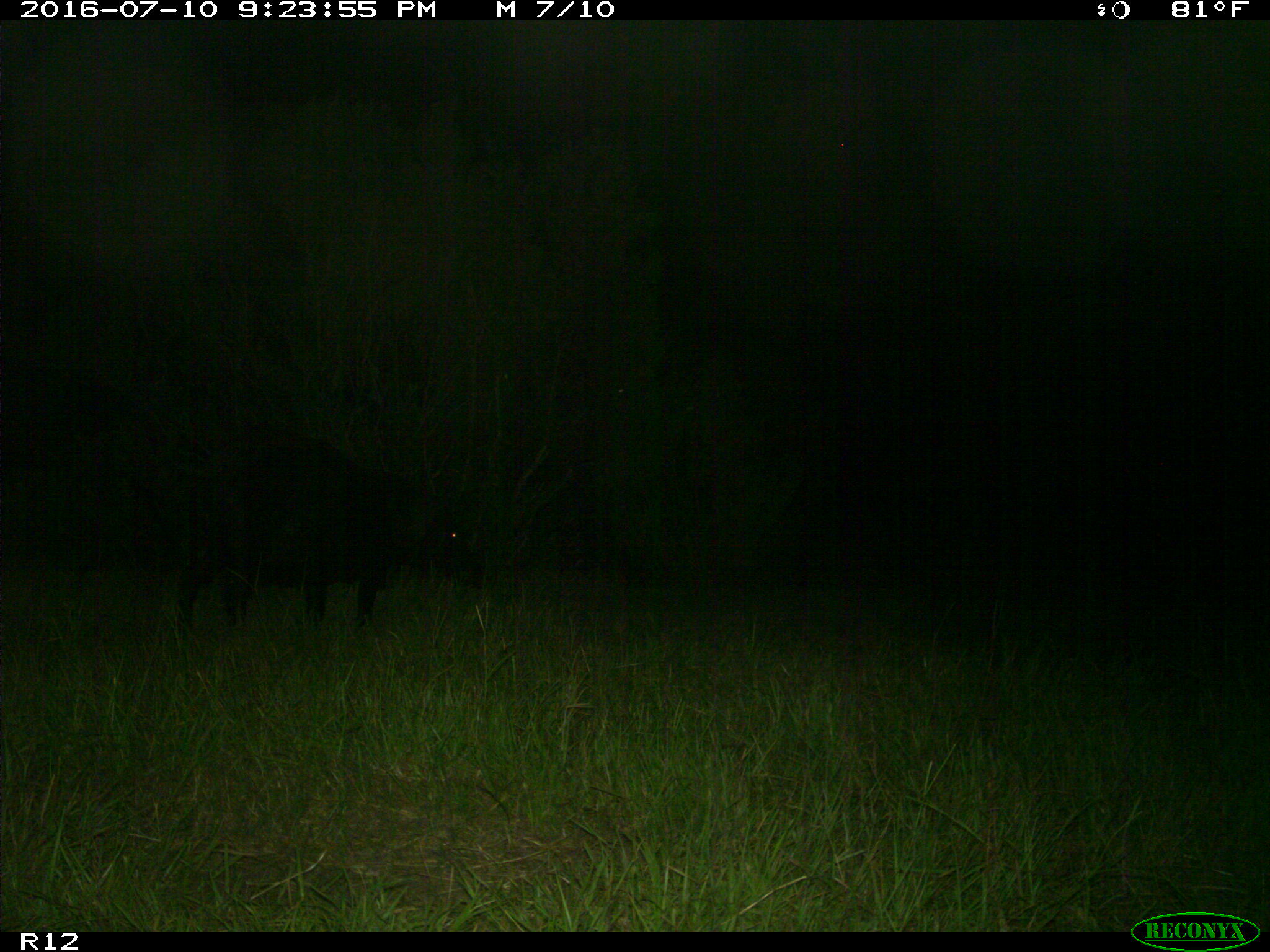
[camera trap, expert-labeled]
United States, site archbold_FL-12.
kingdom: Animalia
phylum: Chordata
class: Mammalia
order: Artiodactyla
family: Suidae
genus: Sus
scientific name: Sus scrofa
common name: wild boar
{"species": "Sus scrofa (wild boar)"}